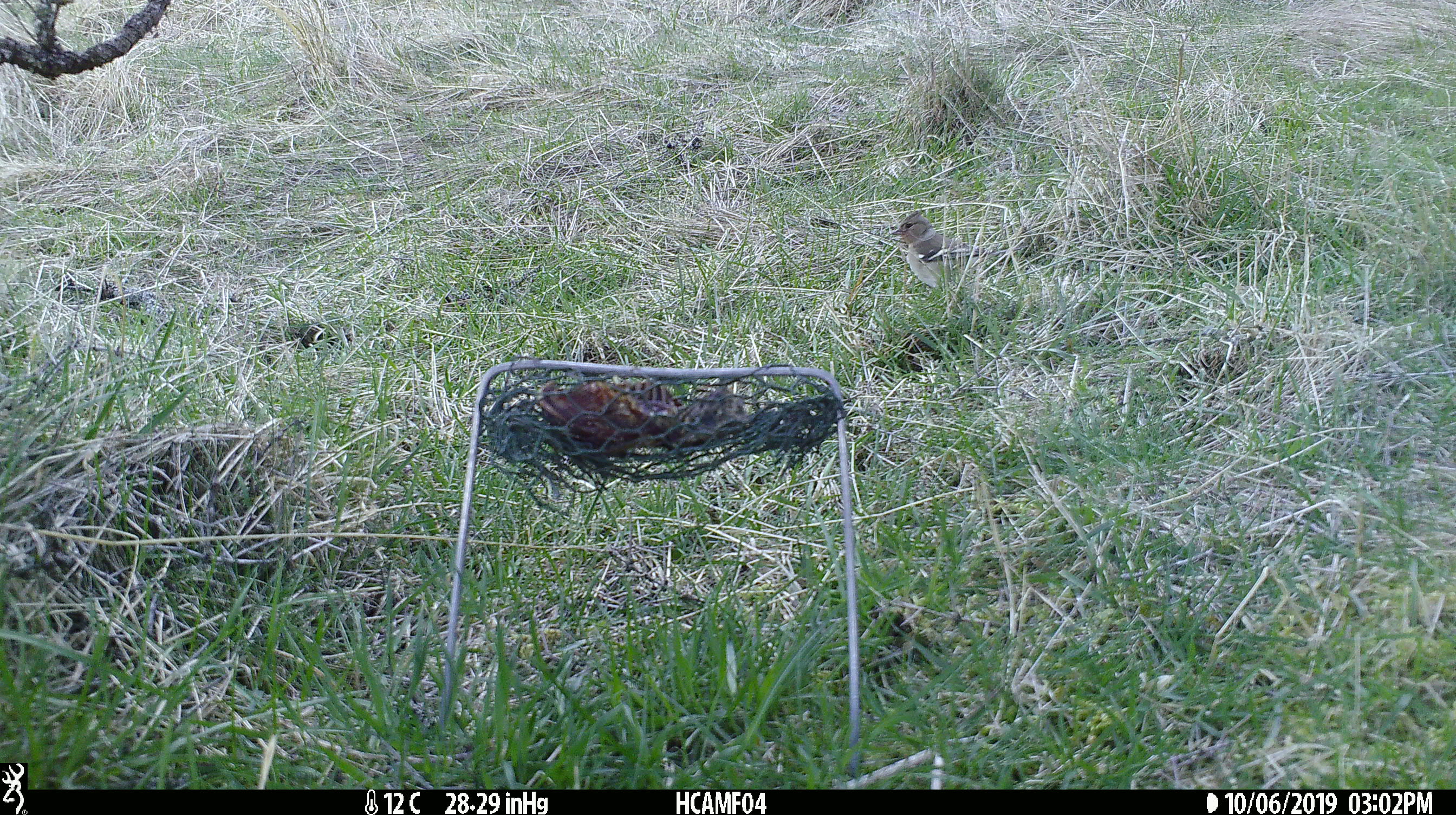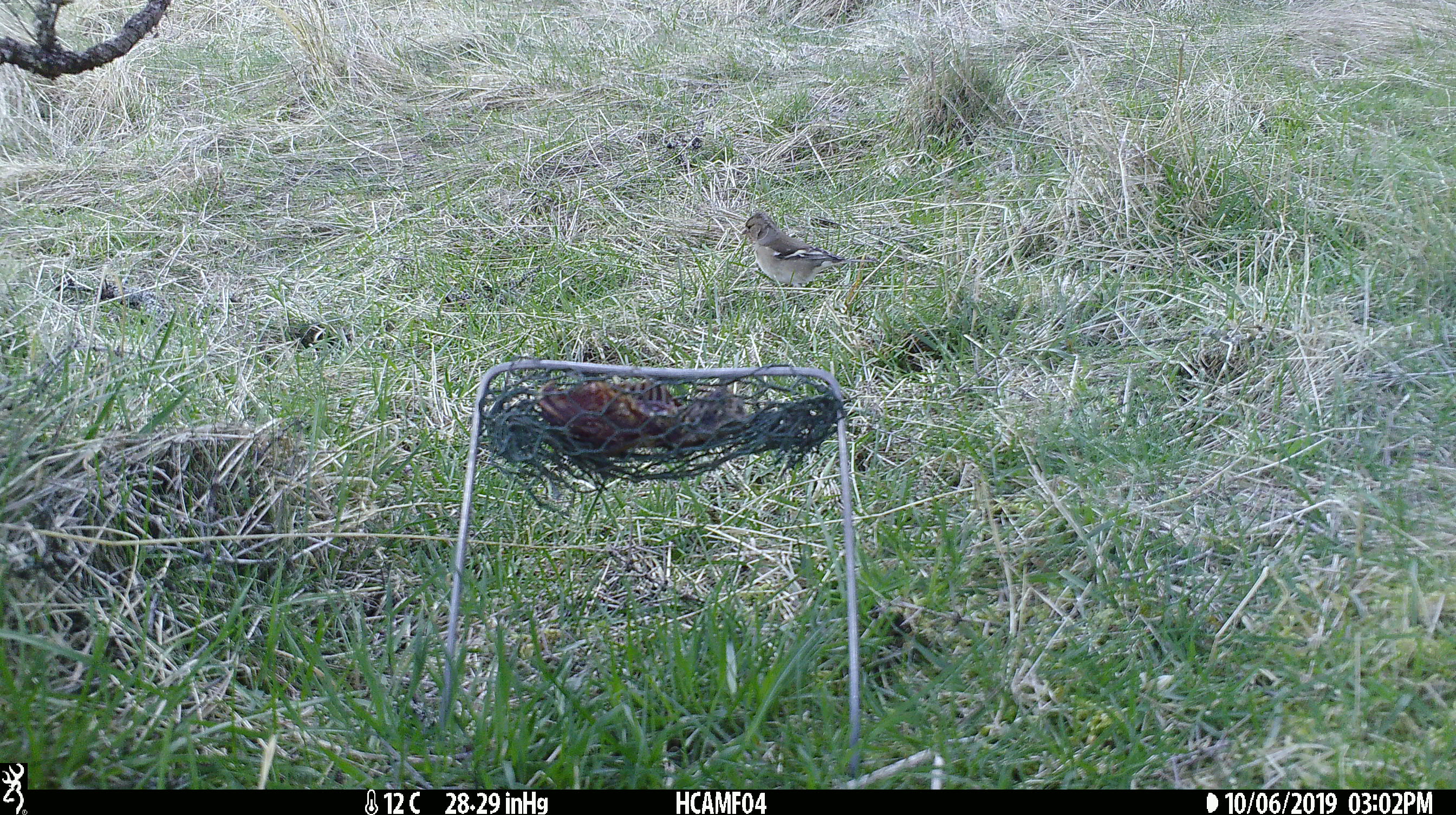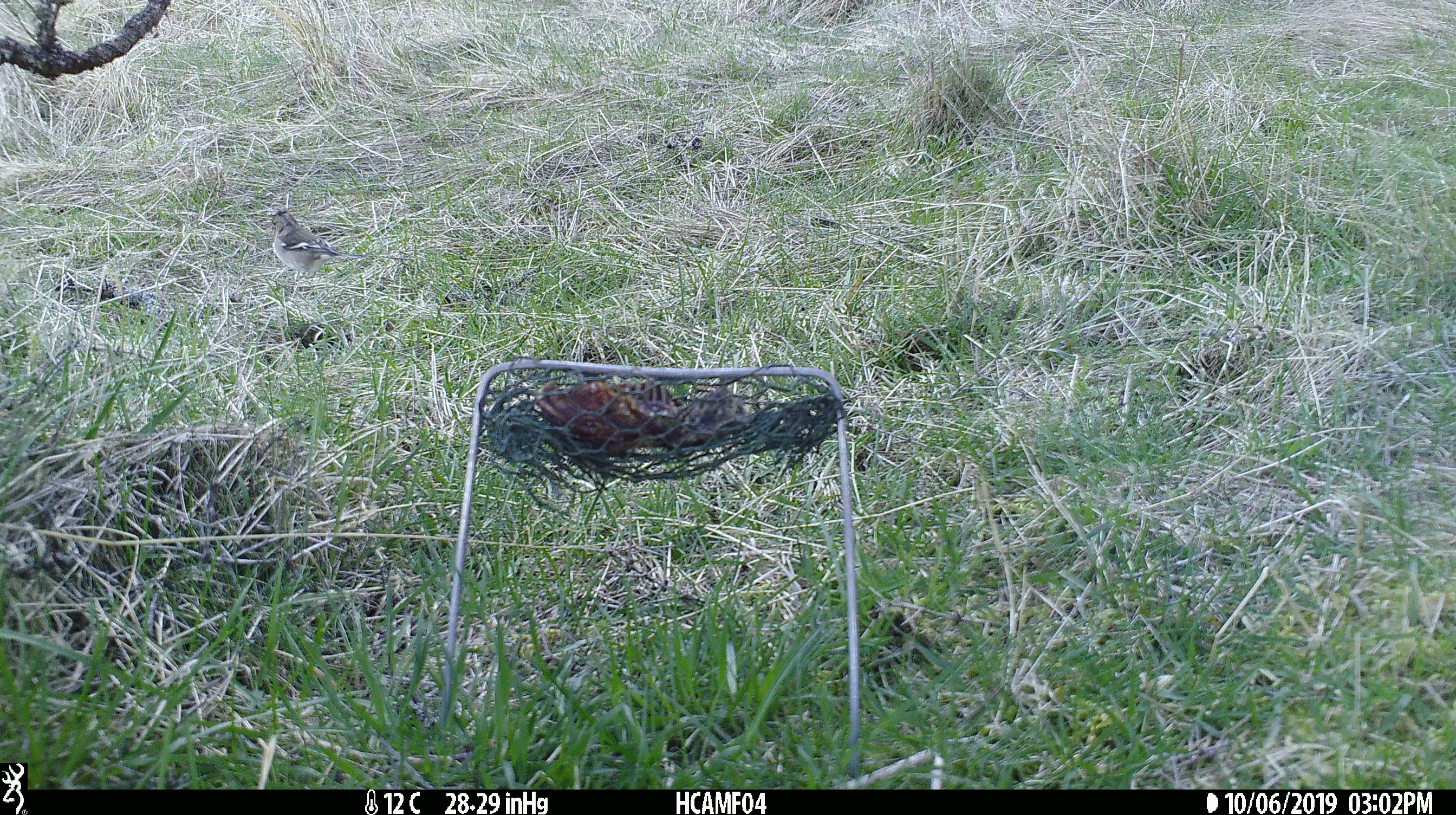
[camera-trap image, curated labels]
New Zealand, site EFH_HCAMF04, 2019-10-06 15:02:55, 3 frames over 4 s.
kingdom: Animalia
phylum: Chordata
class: Aves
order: Passeriformes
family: Fringillidae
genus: Fringilla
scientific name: Fringilla coelebs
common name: common chaffinch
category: chaffinch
Chaffinch (common chaffinch) (Fringilla coelebs).